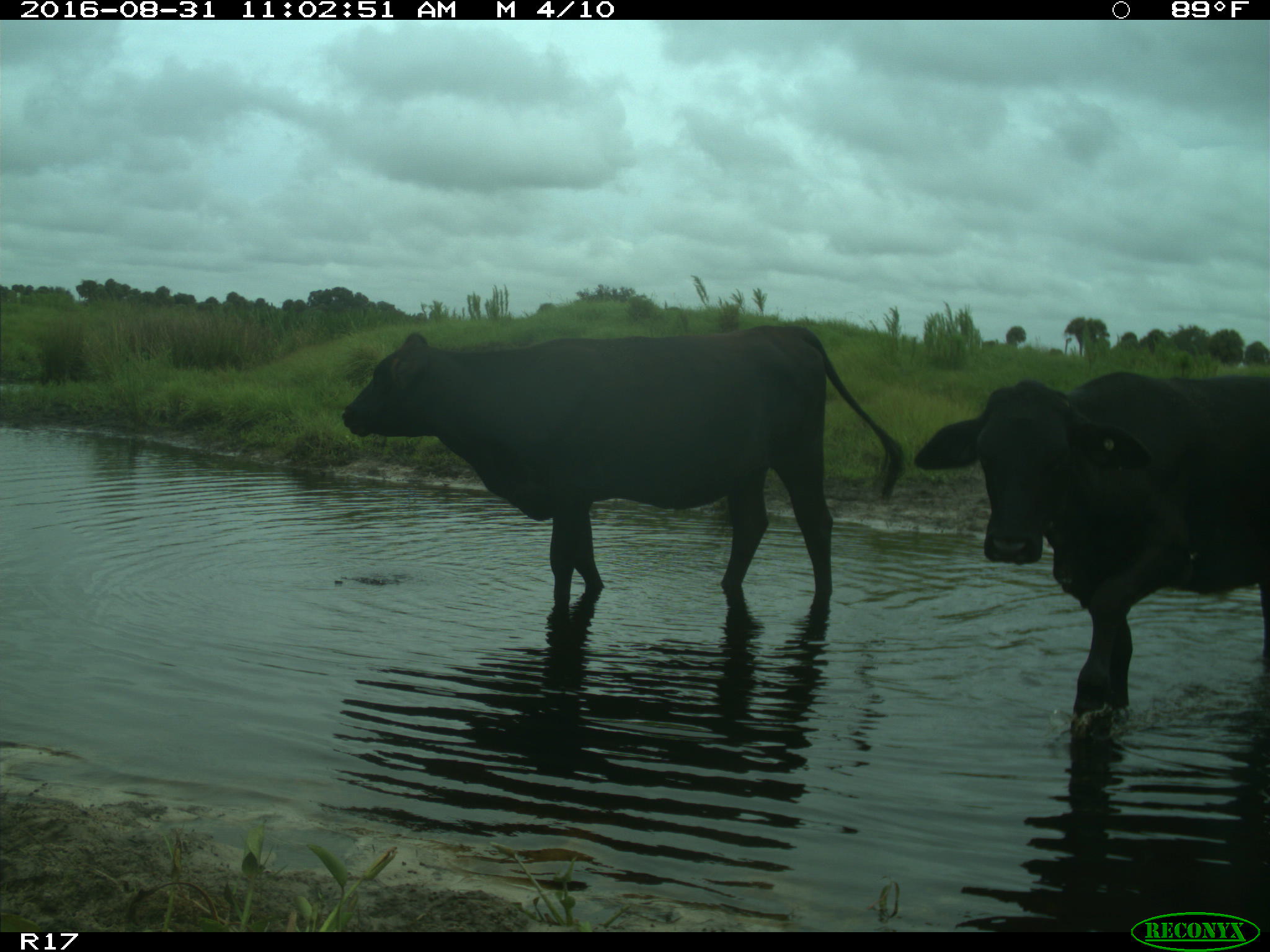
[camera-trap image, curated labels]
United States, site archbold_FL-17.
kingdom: Animalia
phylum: Chordata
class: Mammalia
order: Artiodactyla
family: Bovidae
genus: Bos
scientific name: Bos taurus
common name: domestic cow